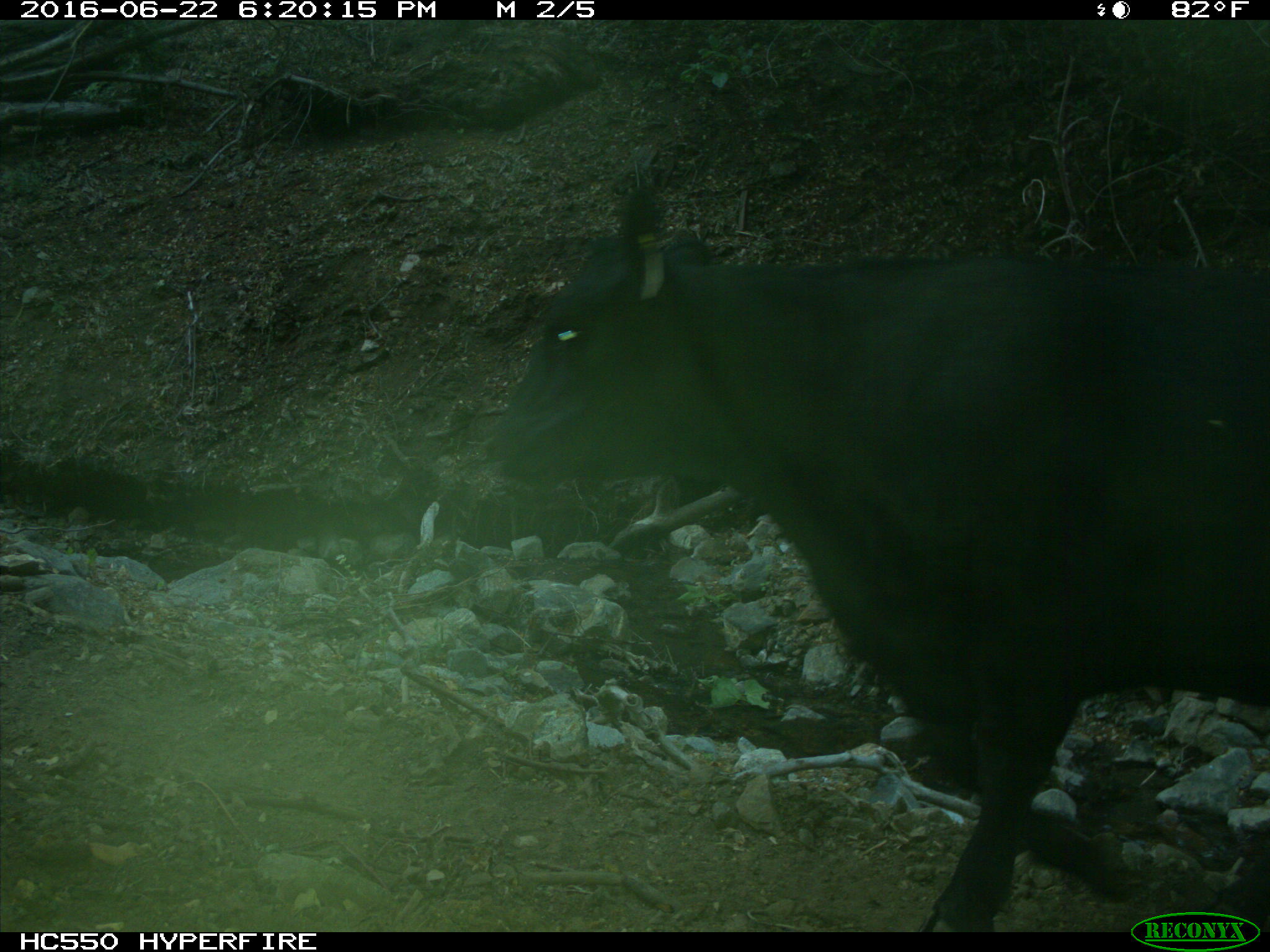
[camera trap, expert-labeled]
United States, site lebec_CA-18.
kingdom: Animalia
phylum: Chordata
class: Mammalia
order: Artiodactyla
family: Bovidae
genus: Bos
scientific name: Bos taurus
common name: domestic cow